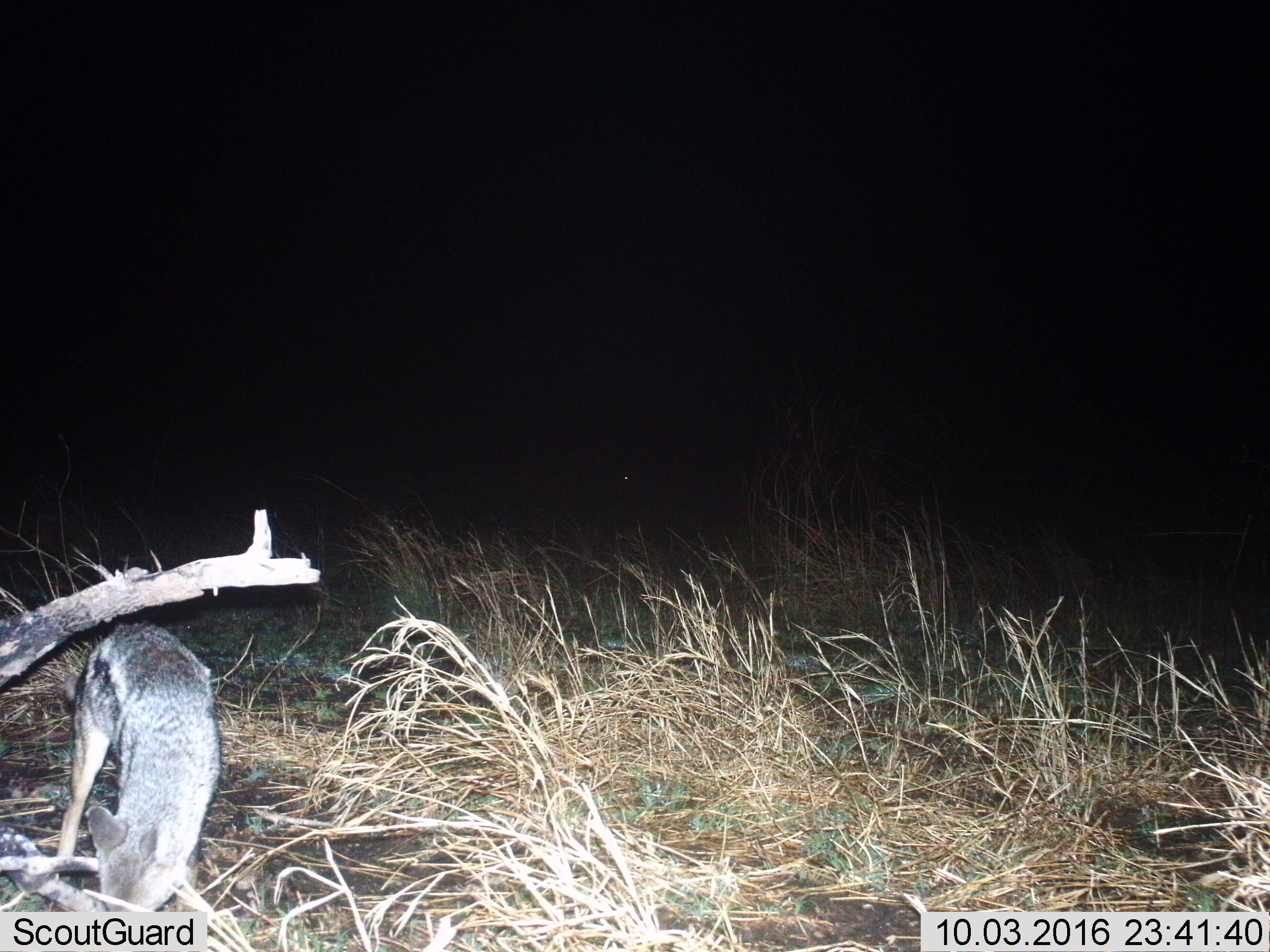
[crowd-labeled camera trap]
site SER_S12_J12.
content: unidentified animal